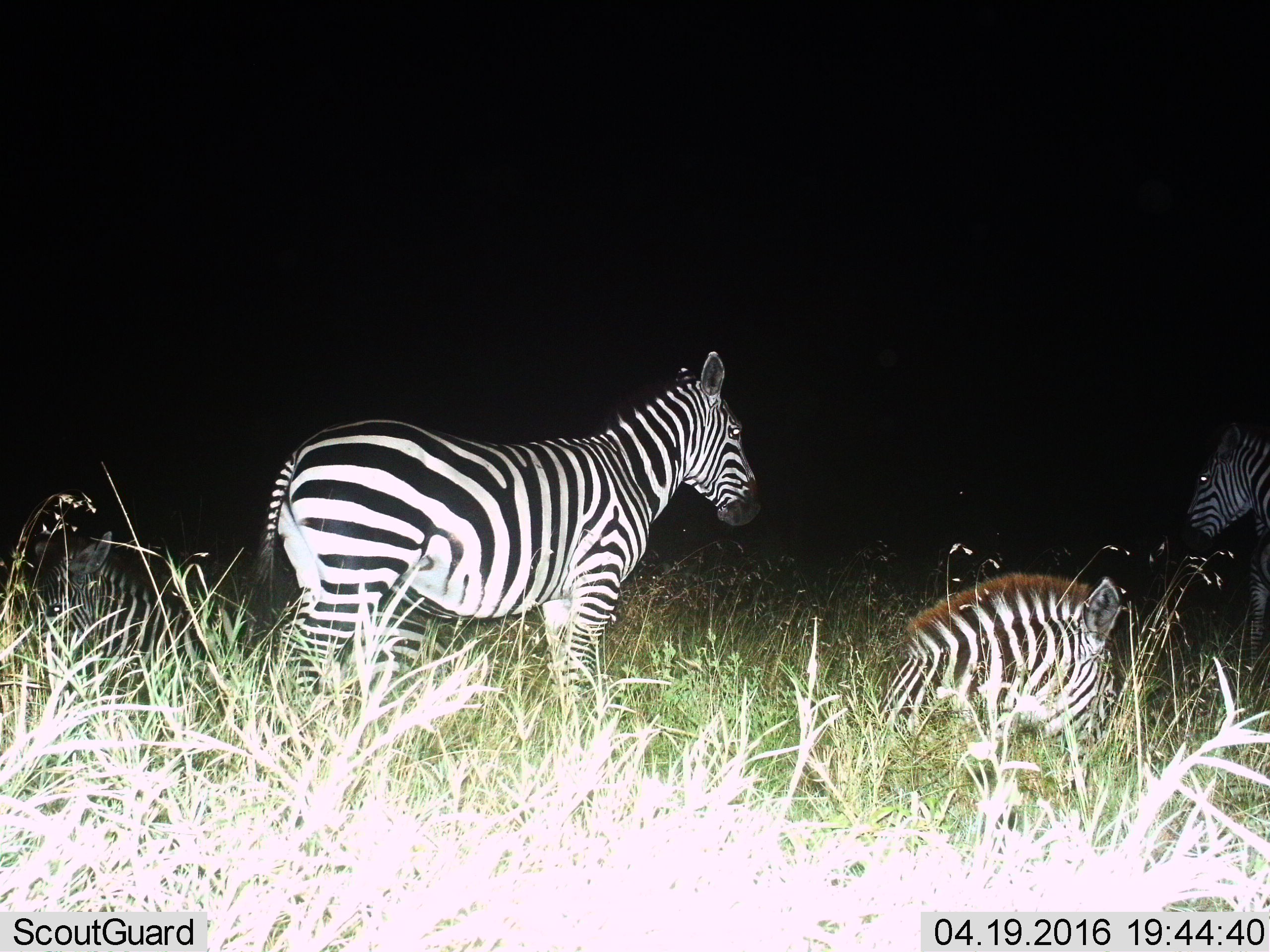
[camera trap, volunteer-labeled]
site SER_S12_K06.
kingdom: Animalia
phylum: Chordata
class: Mammalia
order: Perissodactyla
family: Equidae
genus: Equus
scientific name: Equus quagga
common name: plains zebra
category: zebraplains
Zebraplains (plains zebra) (Equus quagga), count 3. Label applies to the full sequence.